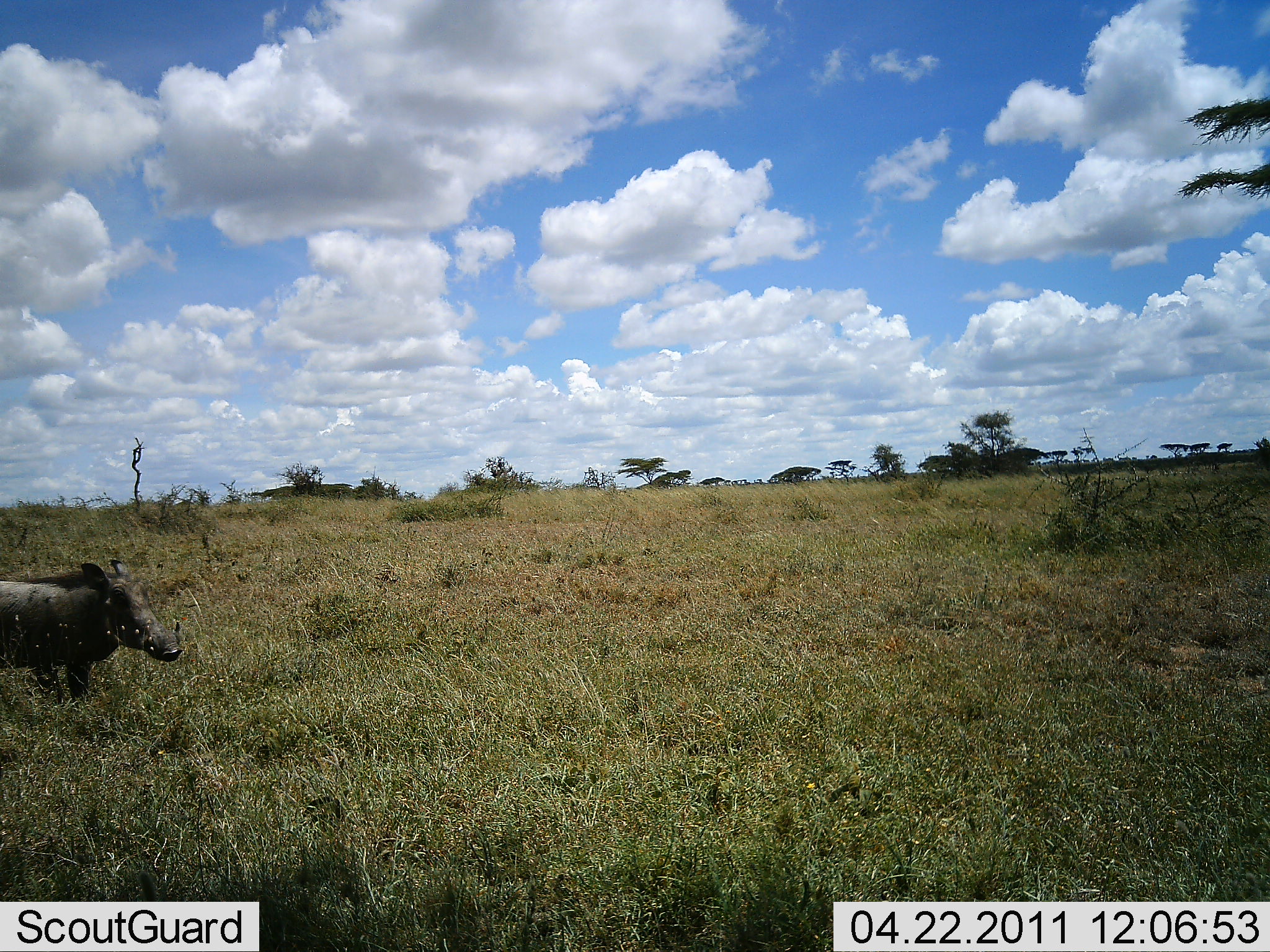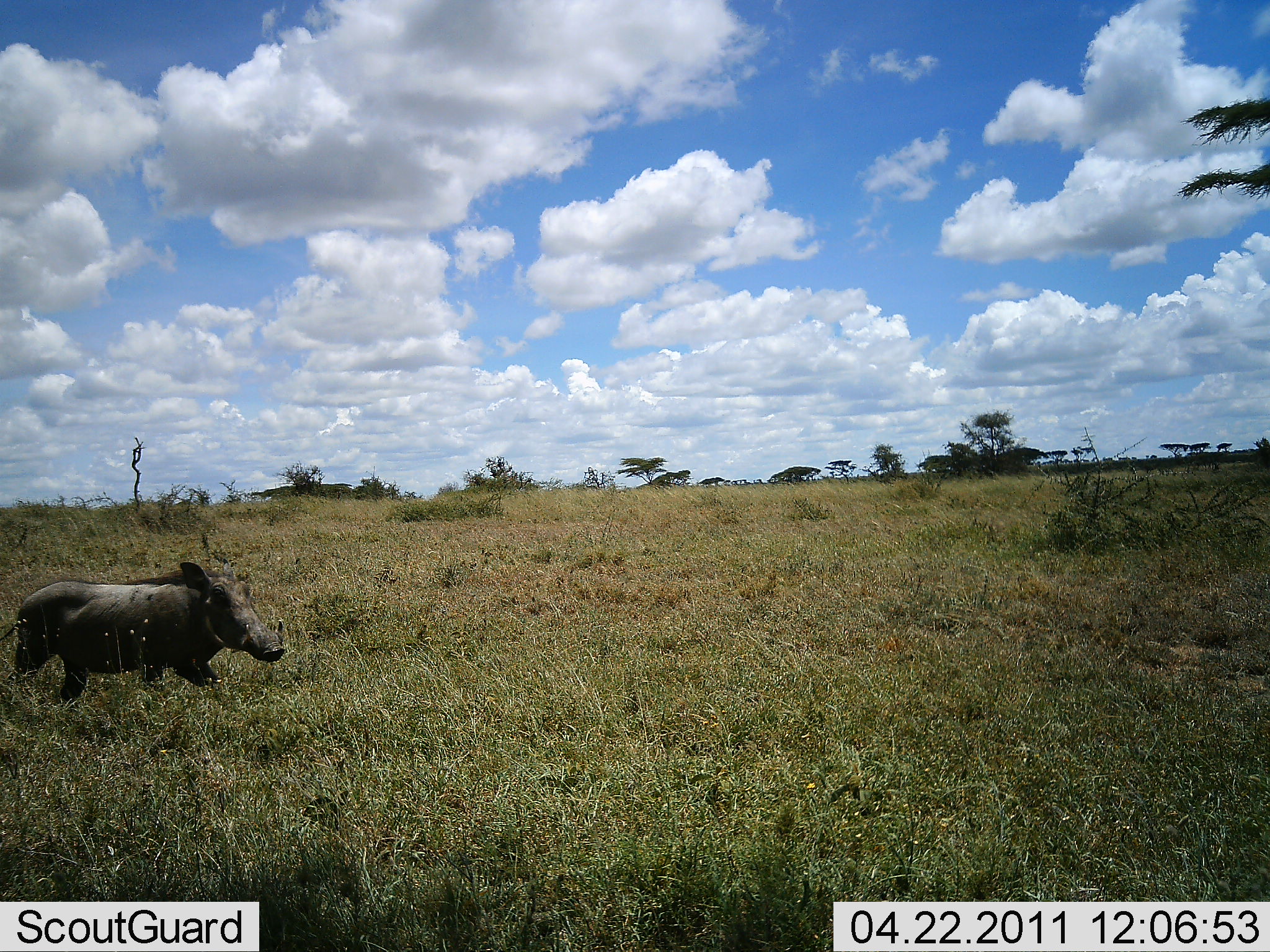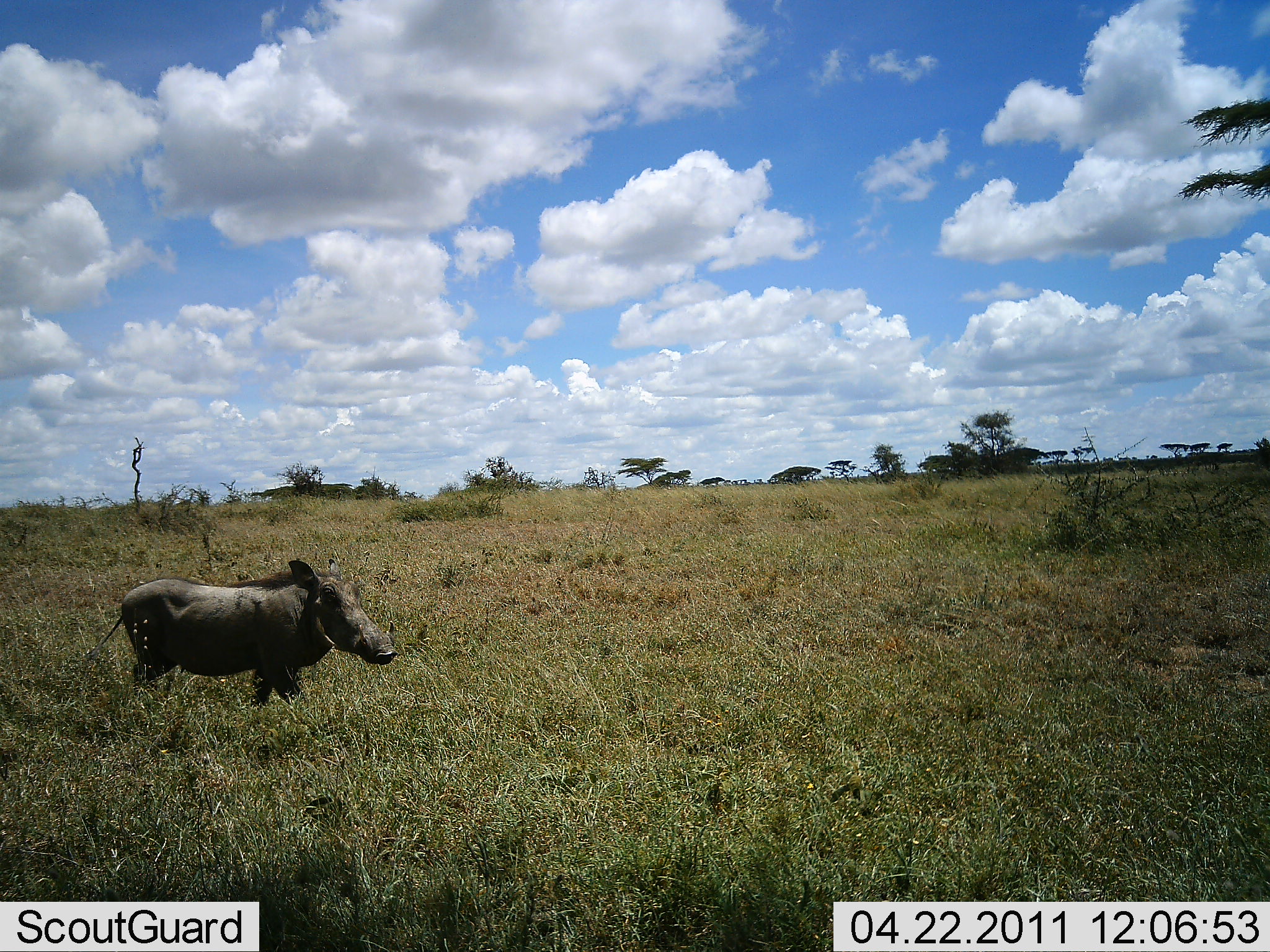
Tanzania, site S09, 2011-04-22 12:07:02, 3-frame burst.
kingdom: Animalia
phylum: Chordata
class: Mammalia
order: Artiodactyla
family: Suidae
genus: Phacochoerus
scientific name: Phacochoerus africanus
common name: warthog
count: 1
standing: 8%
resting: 0%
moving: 92%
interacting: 0%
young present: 0%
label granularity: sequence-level